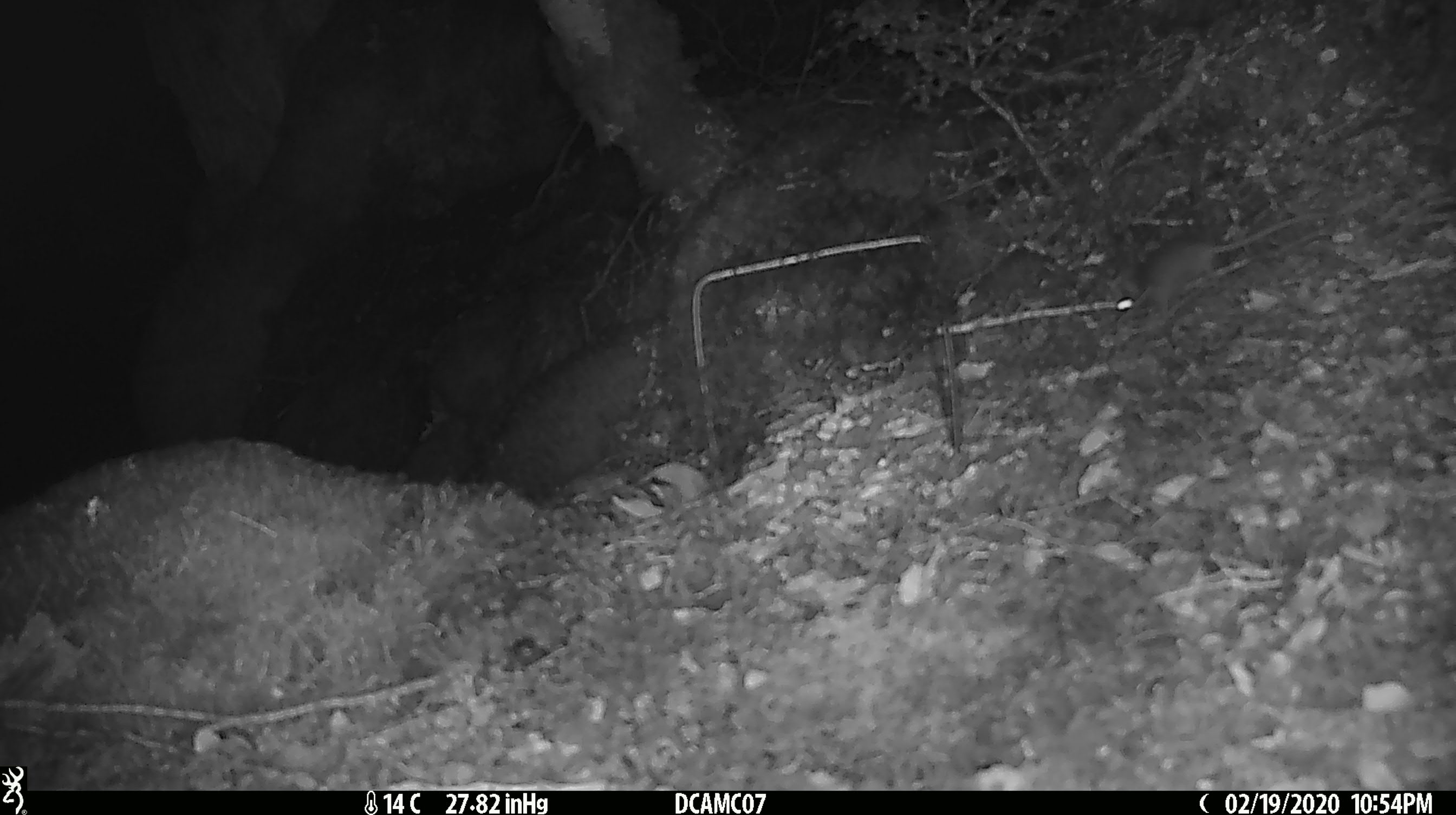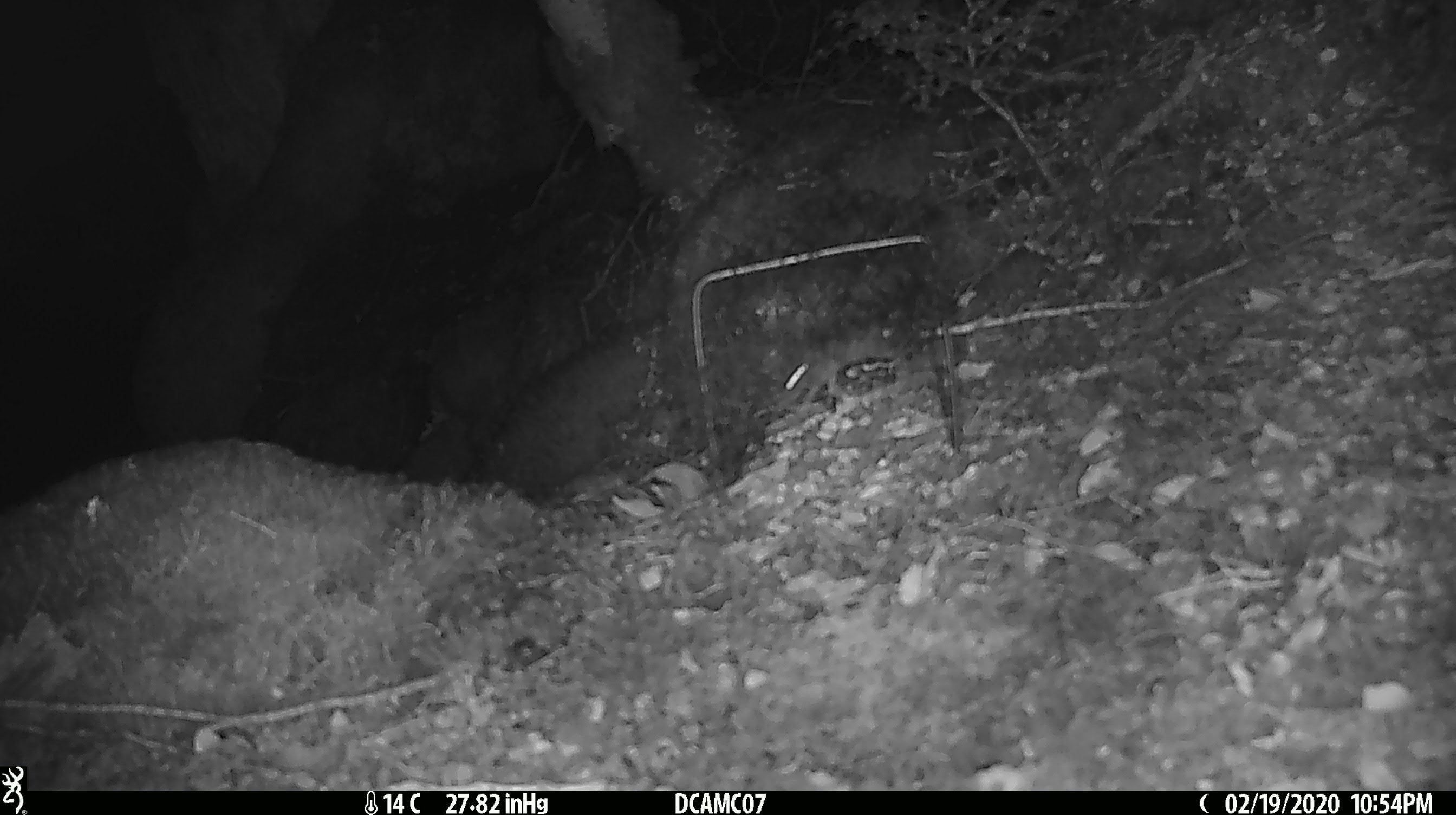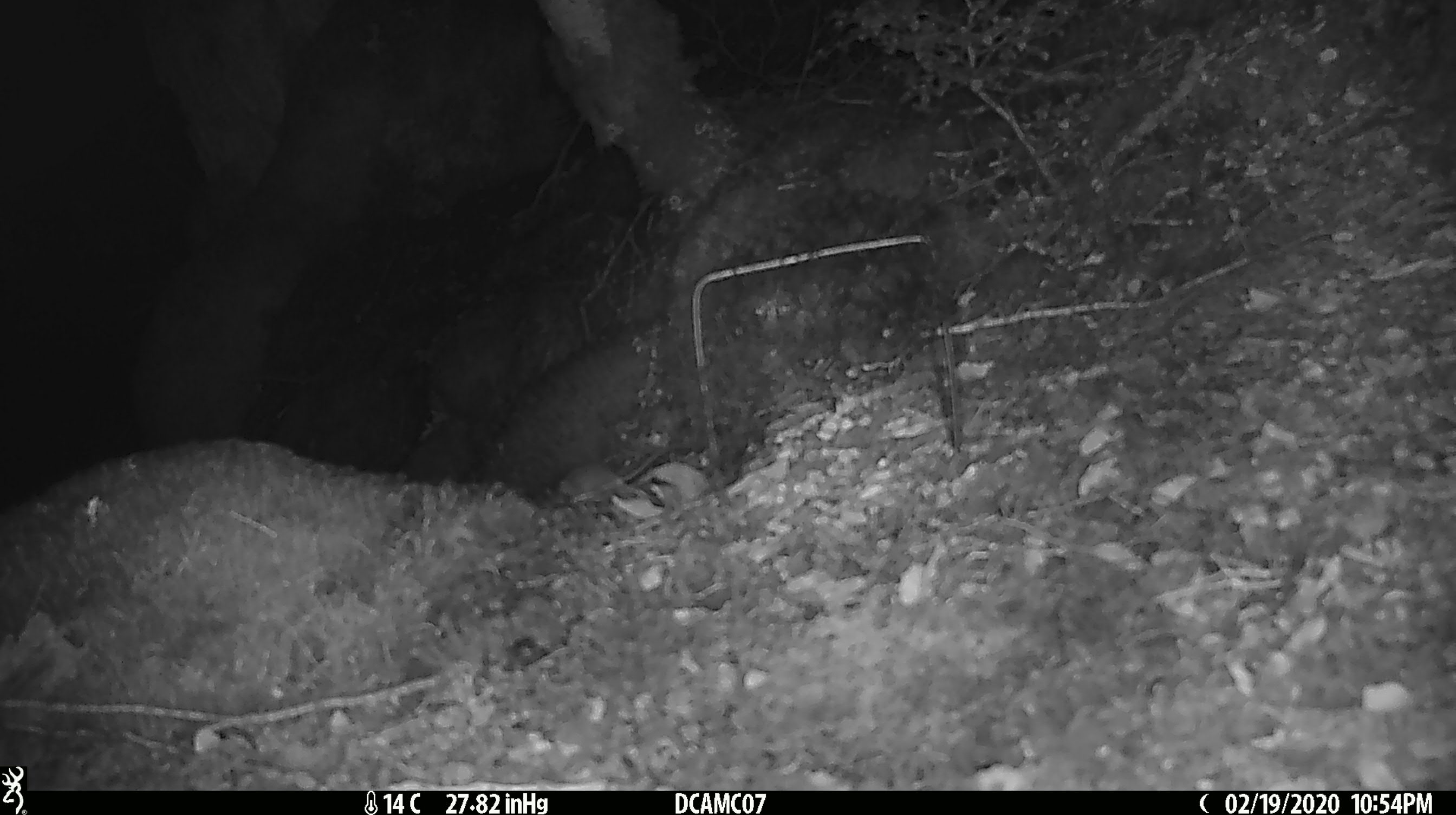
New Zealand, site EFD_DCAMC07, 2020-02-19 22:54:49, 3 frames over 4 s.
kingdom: Animalia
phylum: Chordata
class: Mammalia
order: Rodentia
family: Muridae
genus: Mus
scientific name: Mus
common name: mouse